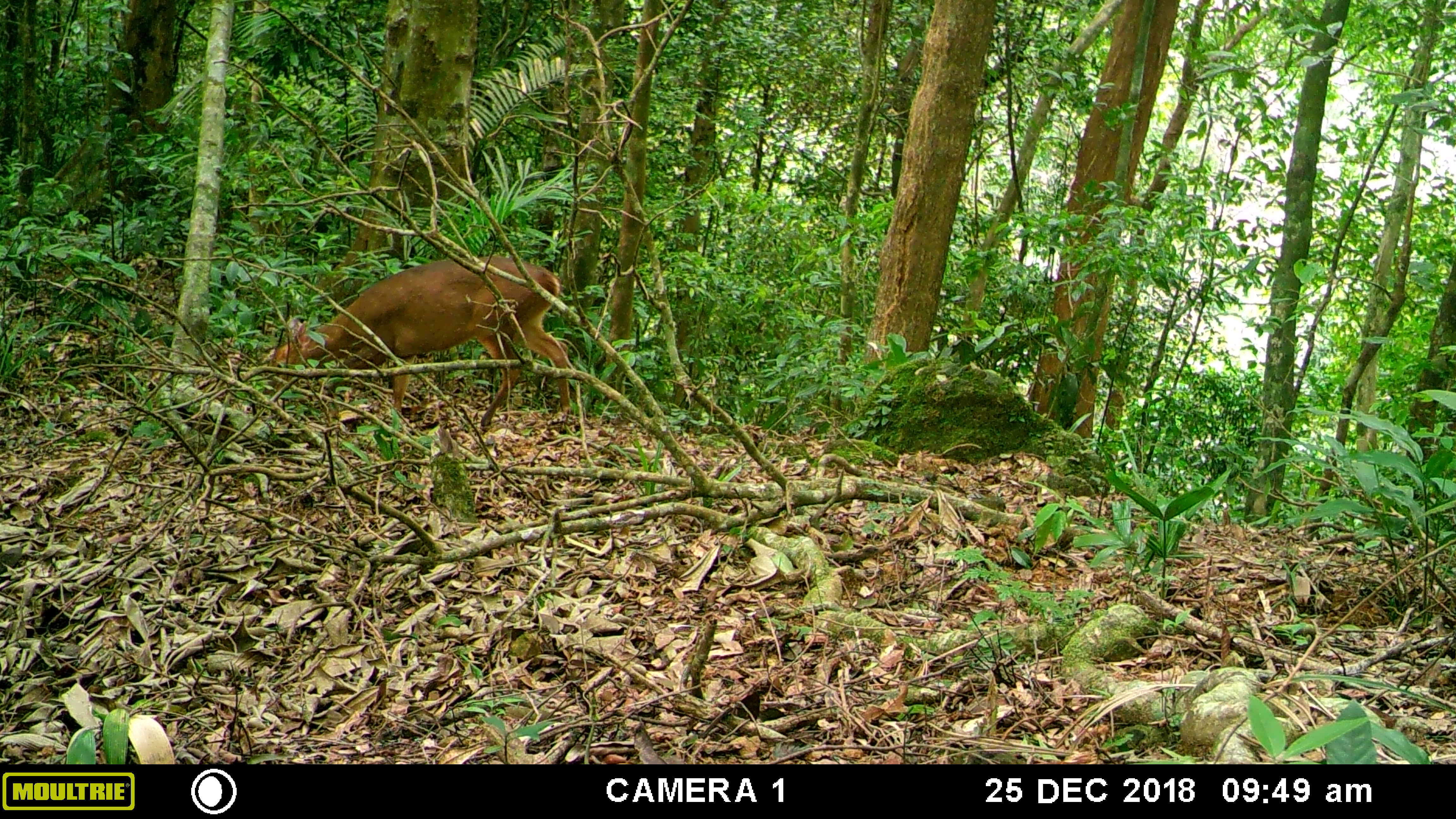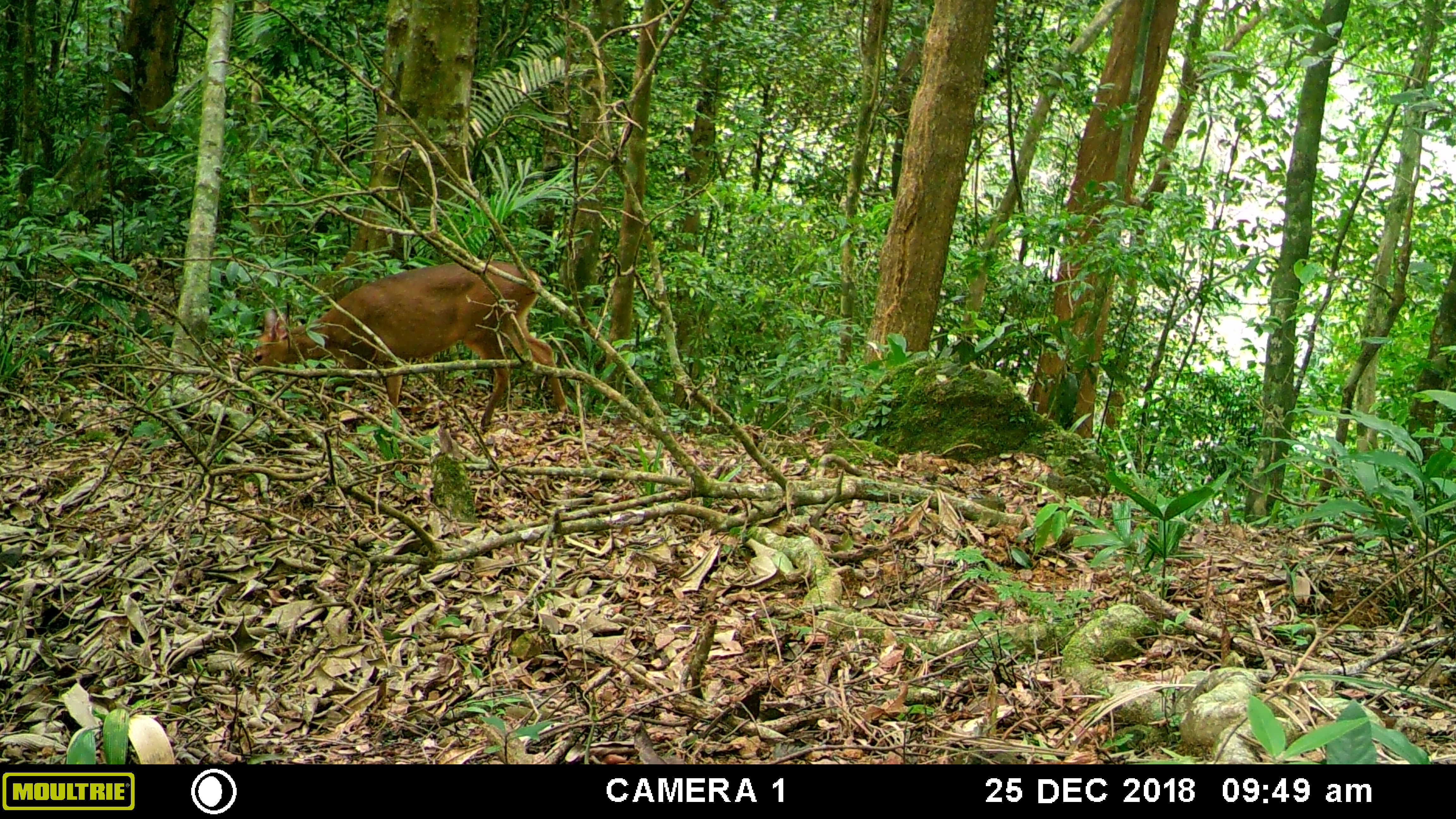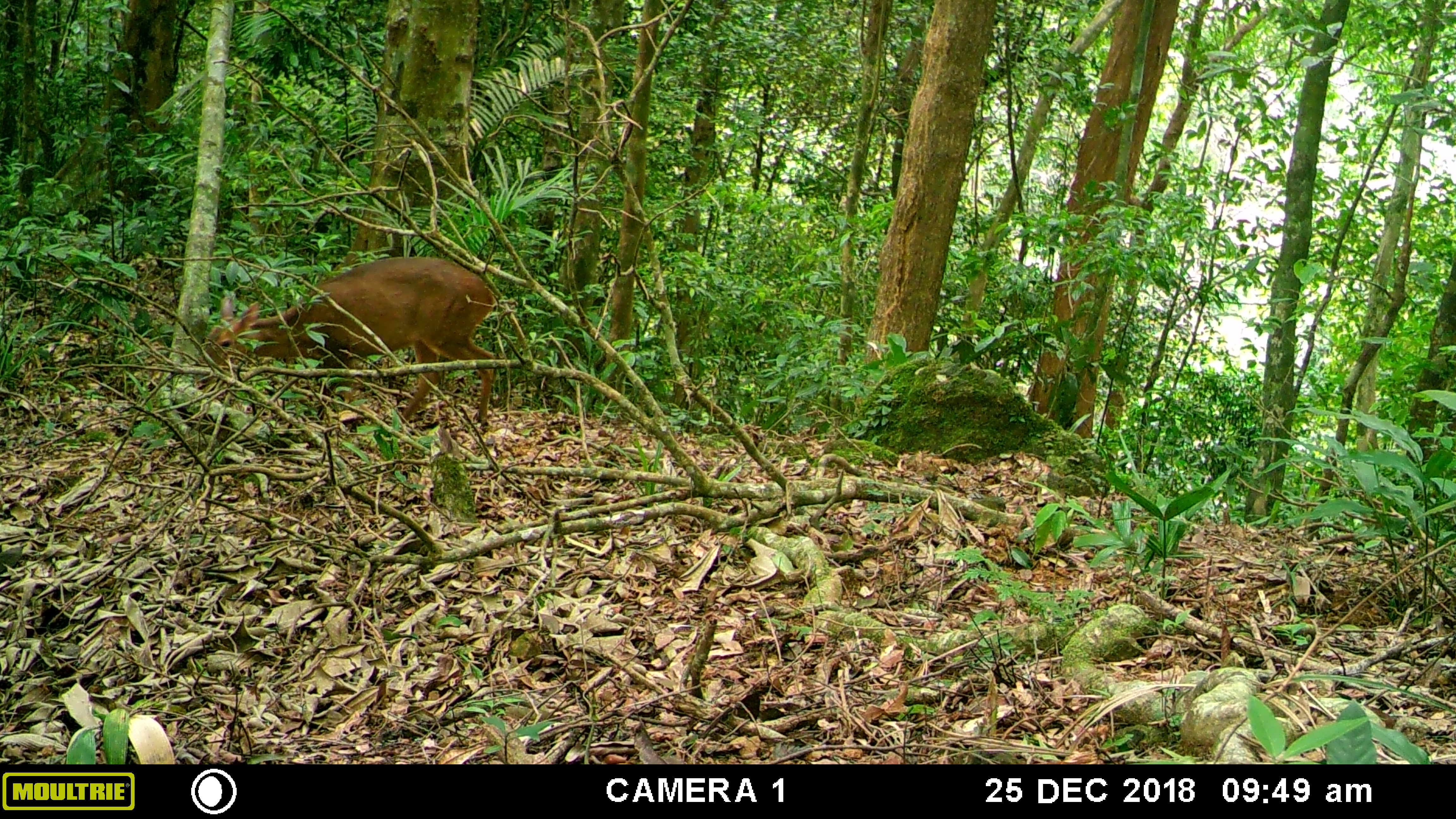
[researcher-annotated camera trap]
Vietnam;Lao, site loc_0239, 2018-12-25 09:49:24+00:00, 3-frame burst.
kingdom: Animalia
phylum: Chordata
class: Mammalia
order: Artiodactyla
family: Cervidae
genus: Muntiacus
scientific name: Muntiacus vuquangensis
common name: large-antlered muntjac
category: large antlered muntjac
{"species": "large antlered muntjac (large-antlered muntjac) (Muntiacus vuquangensis)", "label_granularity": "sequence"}